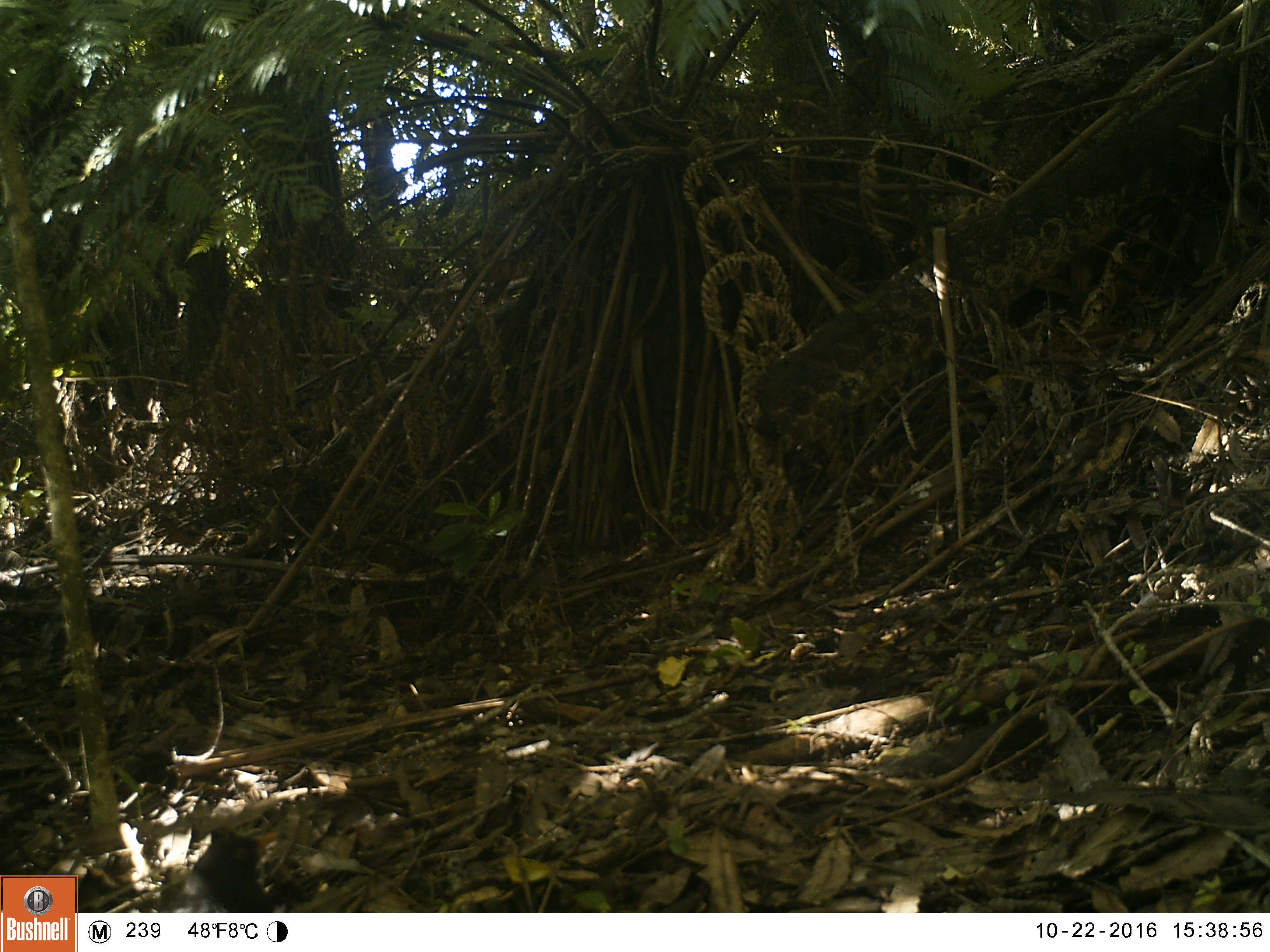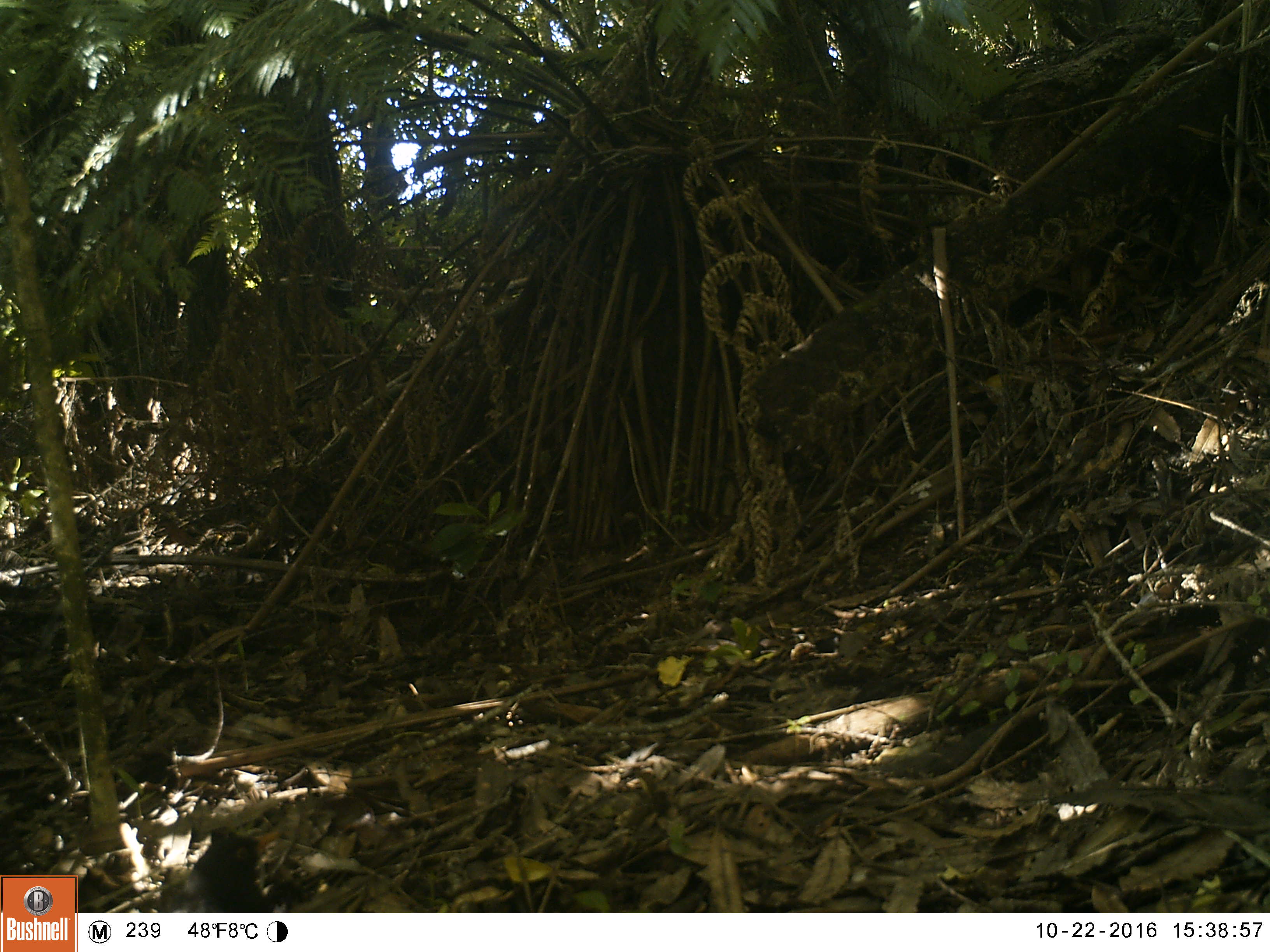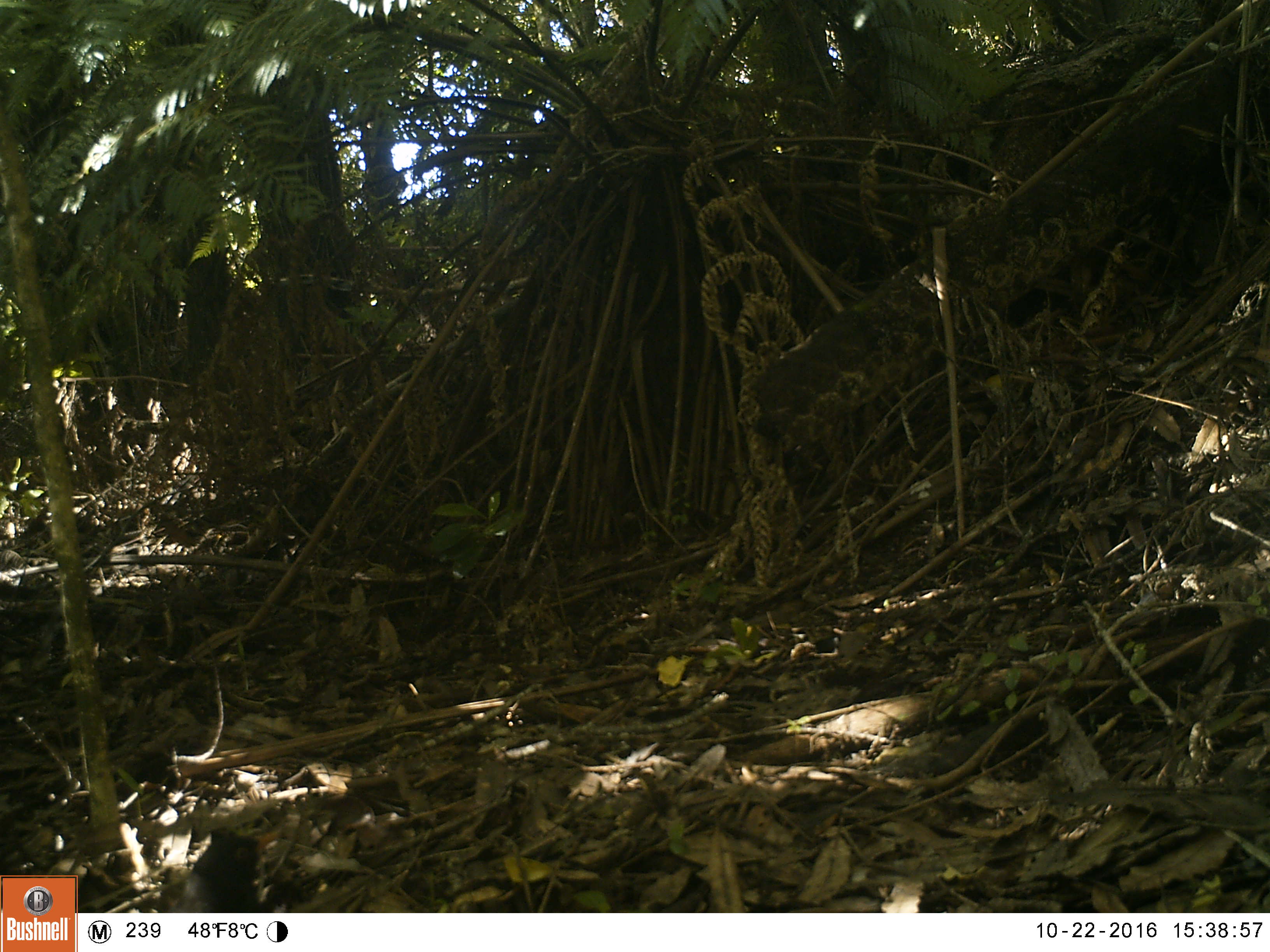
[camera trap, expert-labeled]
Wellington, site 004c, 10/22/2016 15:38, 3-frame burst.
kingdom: Animalia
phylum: Chordata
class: Aves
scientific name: Aves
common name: bird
Bird (Aves).